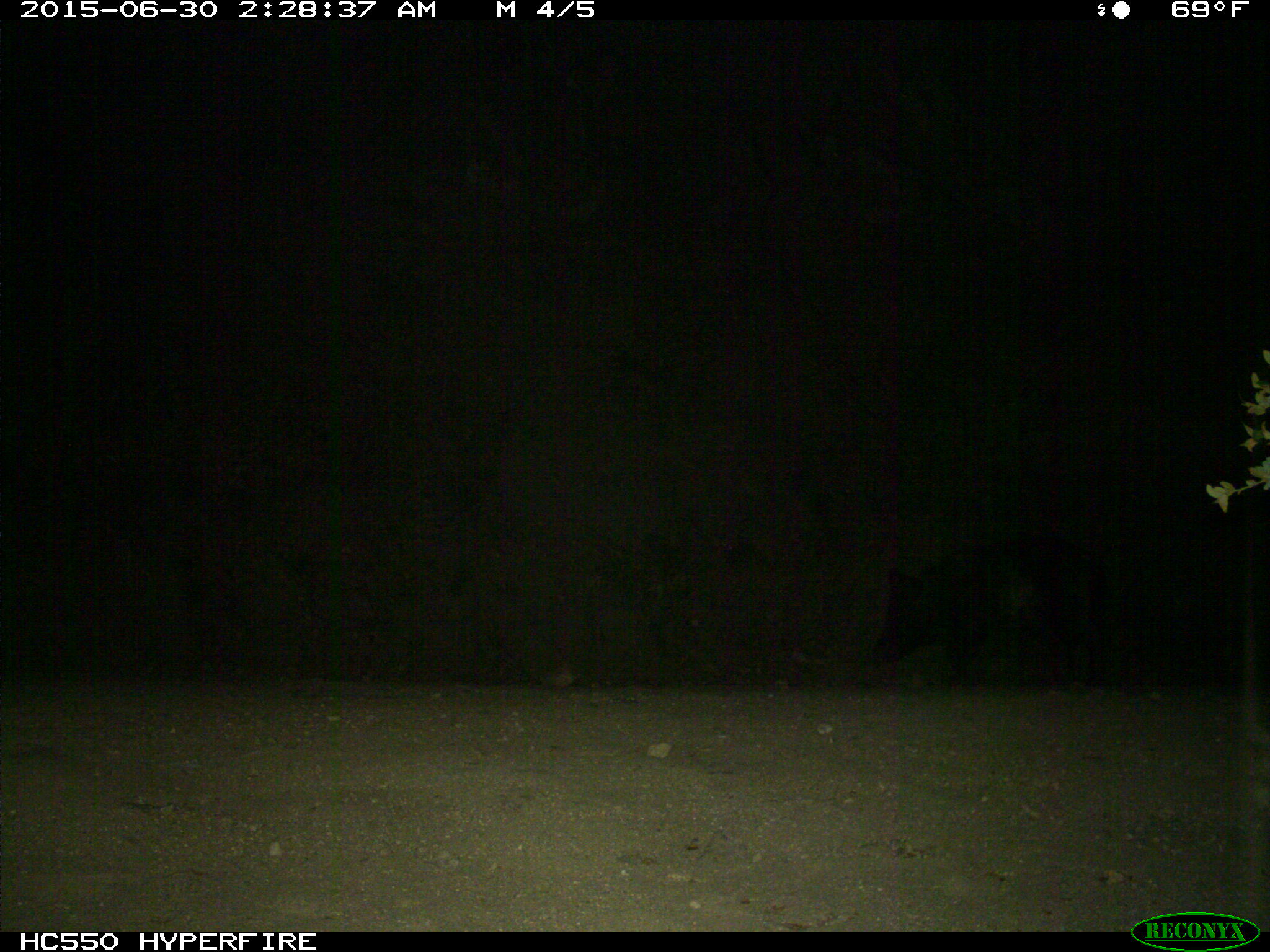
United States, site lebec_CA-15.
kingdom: Animalia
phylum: Chordata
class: Mammalia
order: Artiodactyla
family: Suidae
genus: Sus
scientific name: Sus scrofa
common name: wild boar